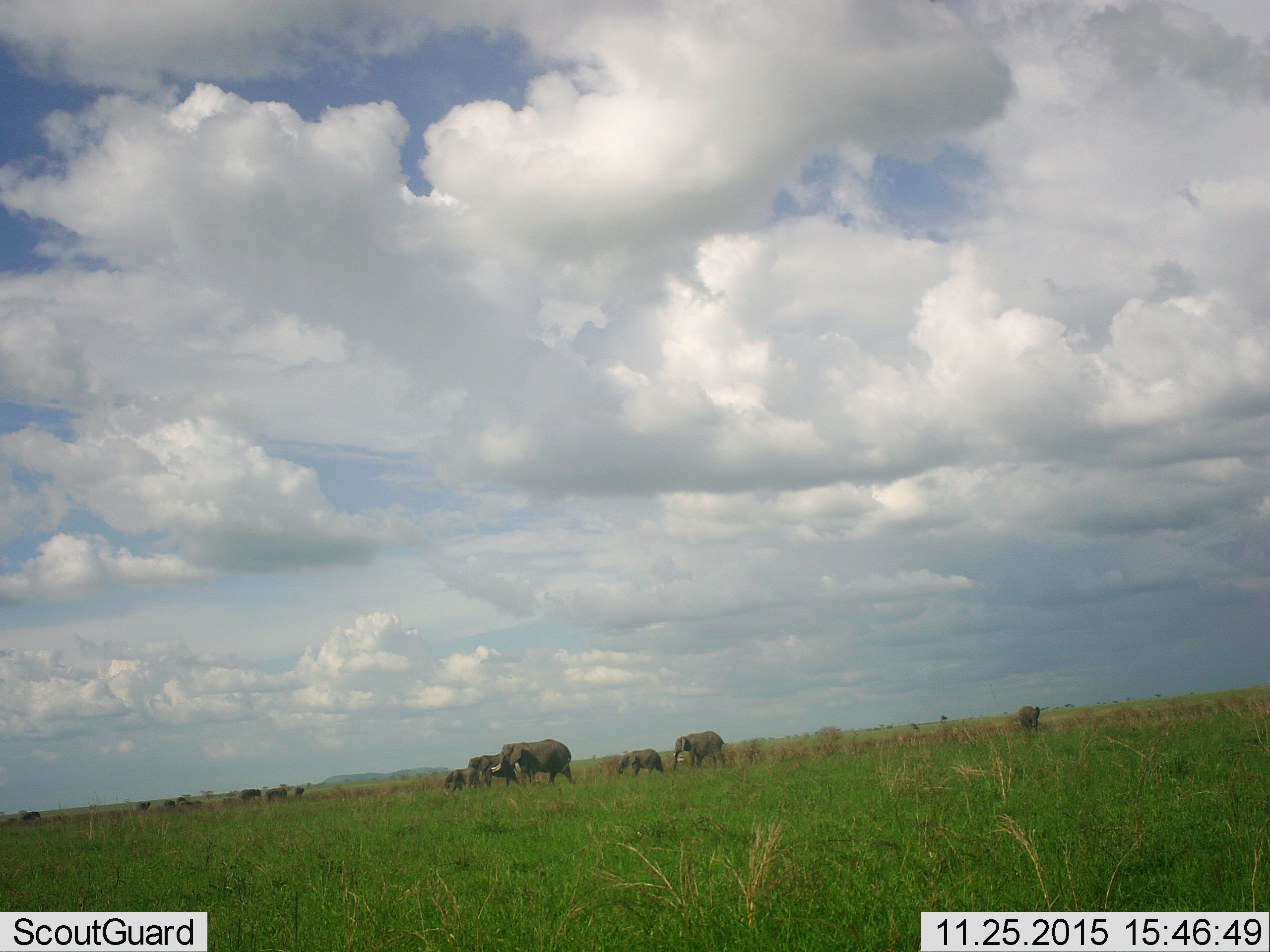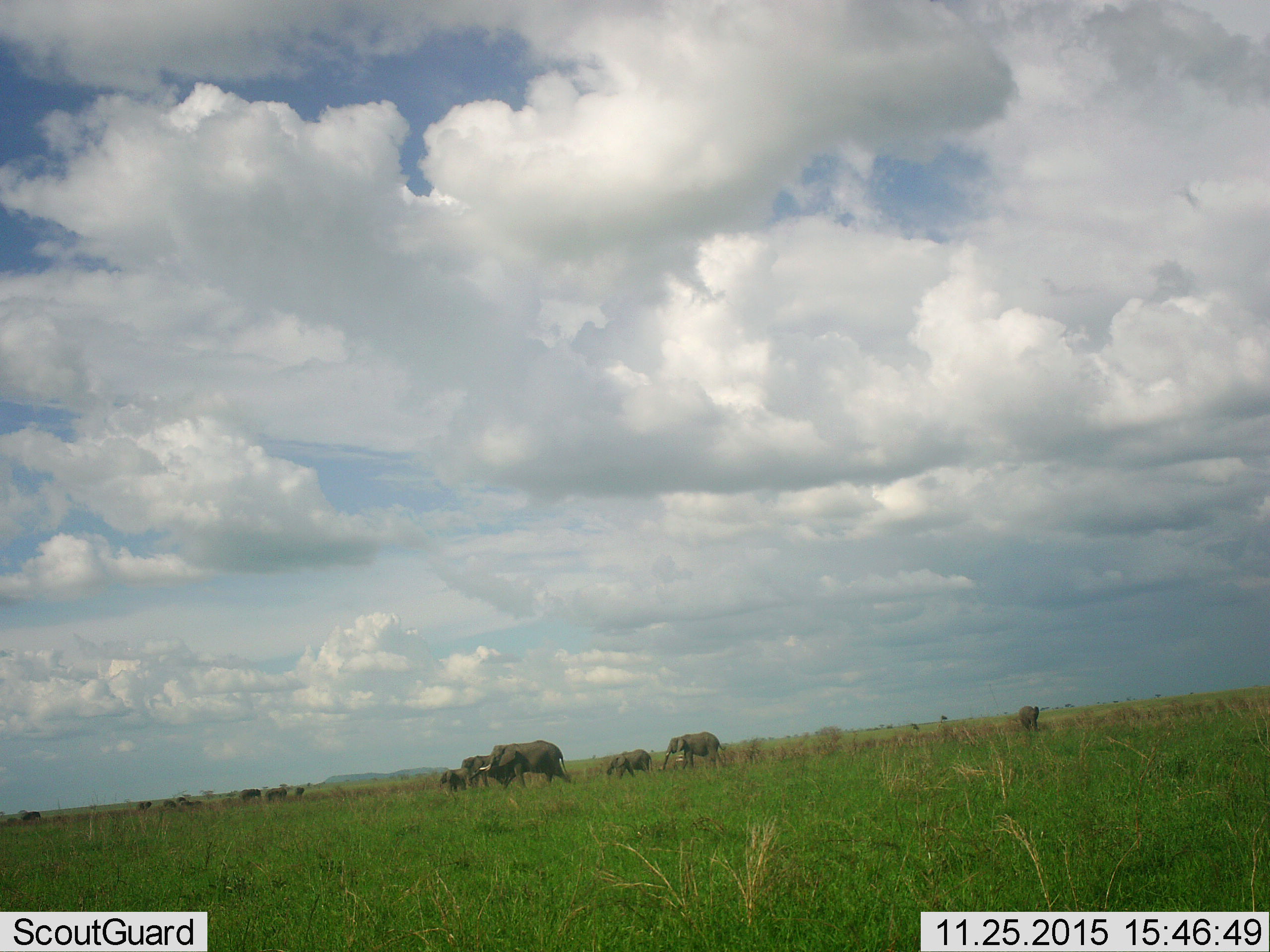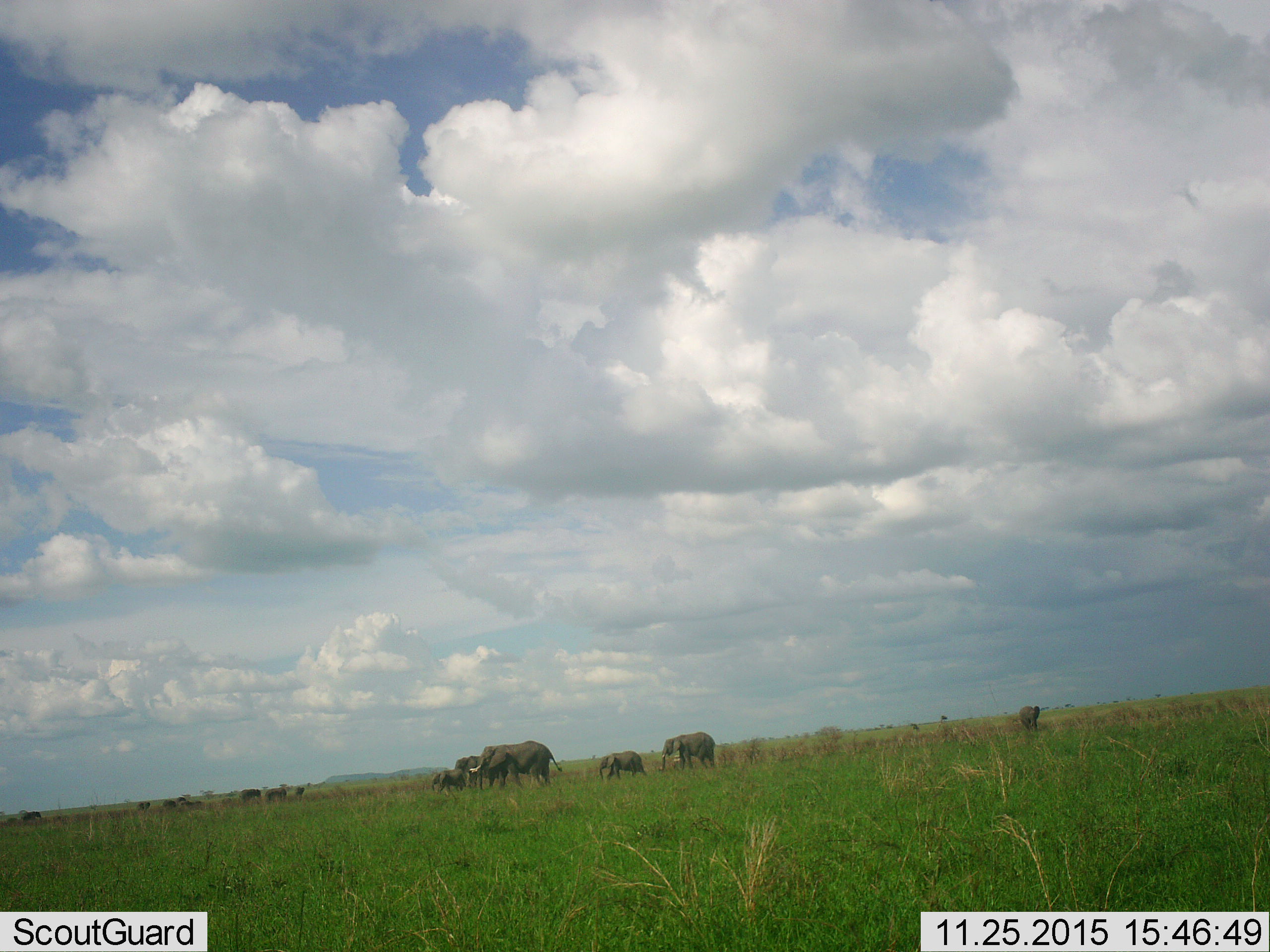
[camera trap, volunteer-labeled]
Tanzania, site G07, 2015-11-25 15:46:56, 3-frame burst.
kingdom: Animalia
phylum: Chordata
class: Mammalia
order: Proboscidea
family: Elephantidae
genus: Loxodonta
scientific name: Loxodonta africana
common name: african bush elephant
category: elephant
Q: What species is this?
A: Elephant (african bush elephant) (Loxodonta africana).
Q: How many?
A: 11-50.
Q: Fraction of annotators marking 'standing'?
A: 30%.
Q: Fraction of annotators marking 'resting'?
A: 0%.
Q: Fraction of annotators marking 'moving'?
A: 100%.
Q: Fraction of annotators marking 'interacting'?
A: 0%.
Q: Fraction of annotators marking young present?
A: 50%.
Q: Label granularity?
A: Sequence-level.